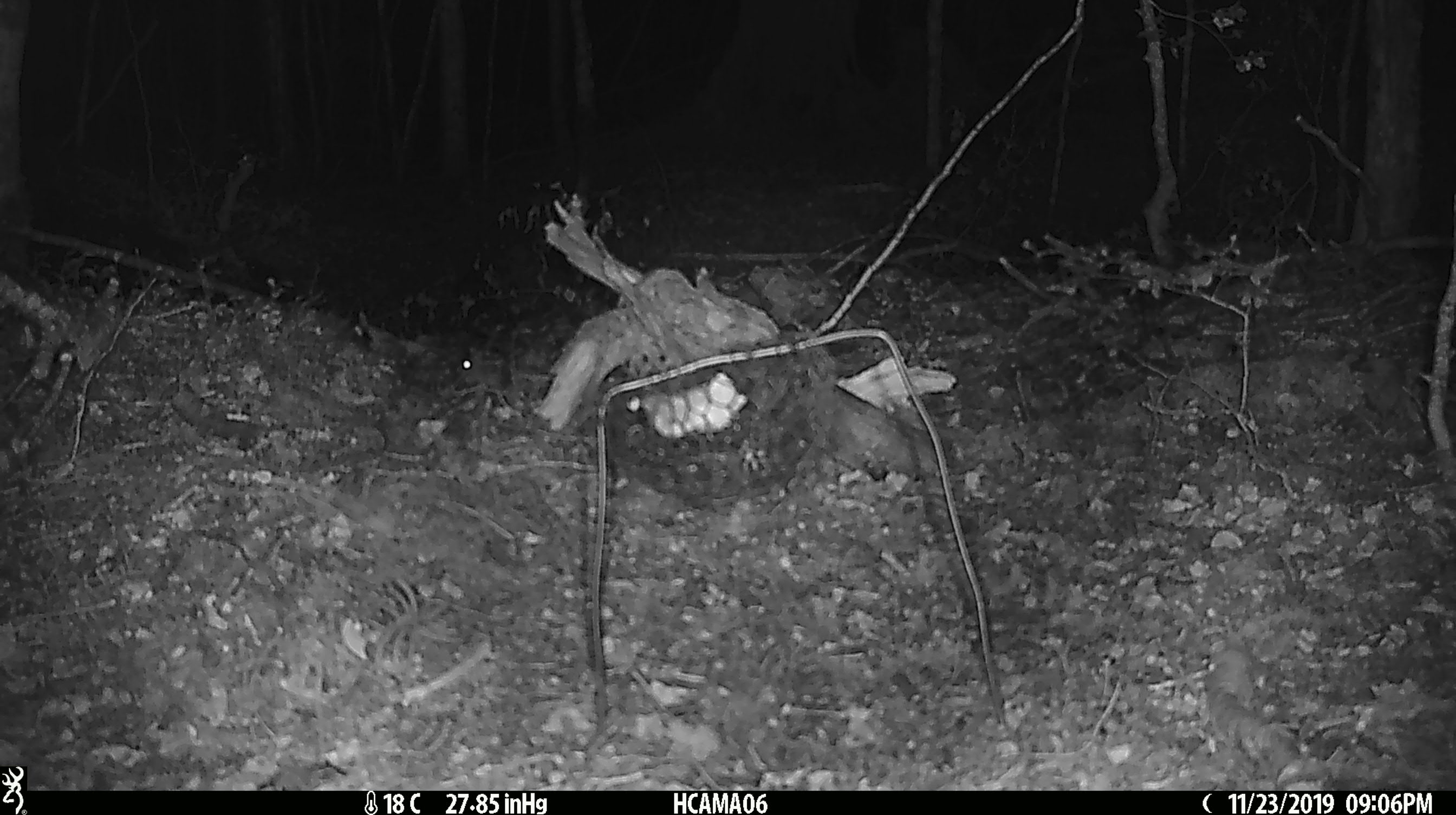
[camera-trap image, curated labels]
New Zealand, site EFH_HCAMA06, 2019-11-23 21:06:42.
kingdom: Animalia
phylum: Chordata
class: Mammalia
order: Rodentia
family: Muridae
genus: Mus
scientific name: Mus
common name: mouse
Mouse (Mus).